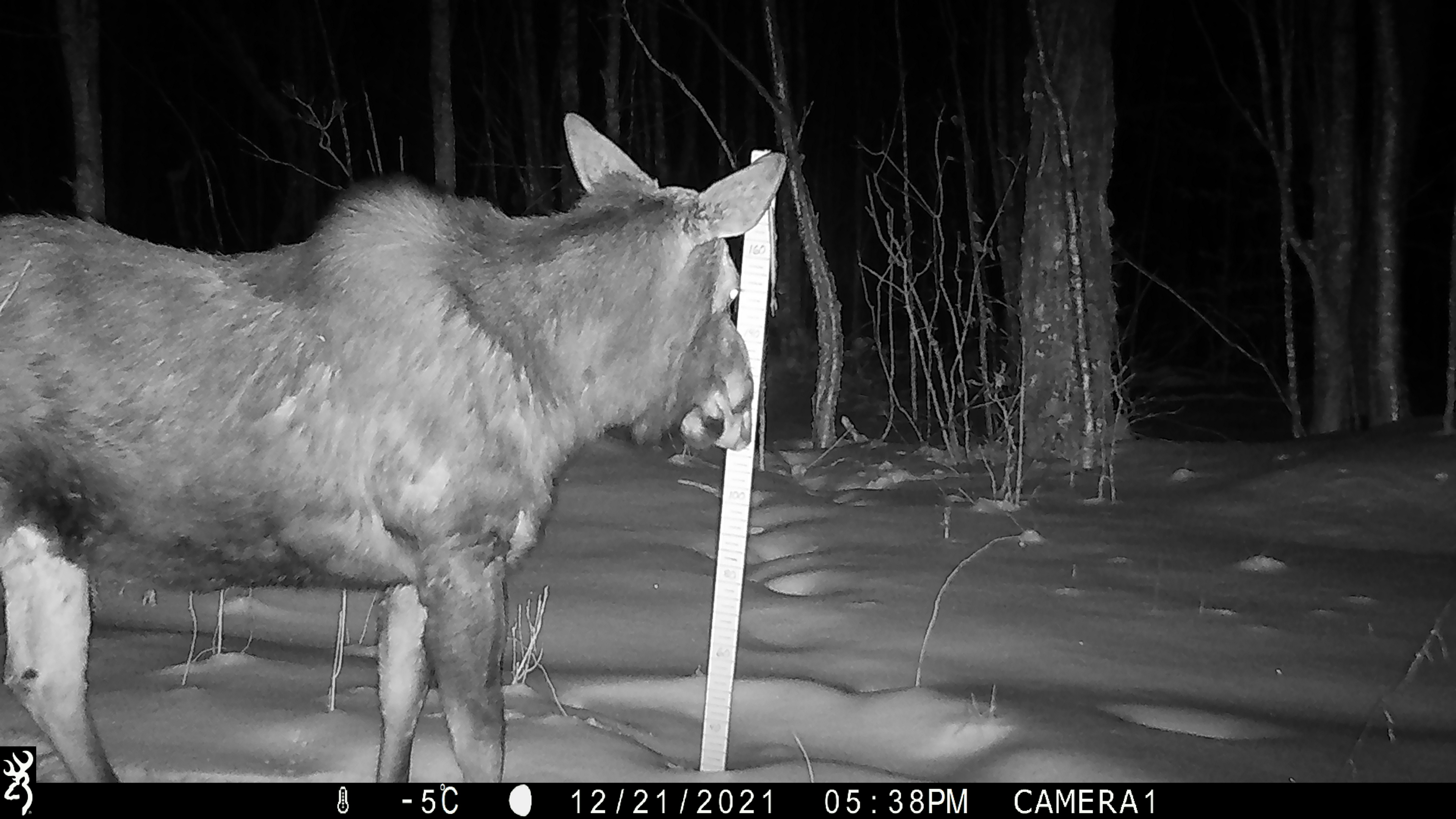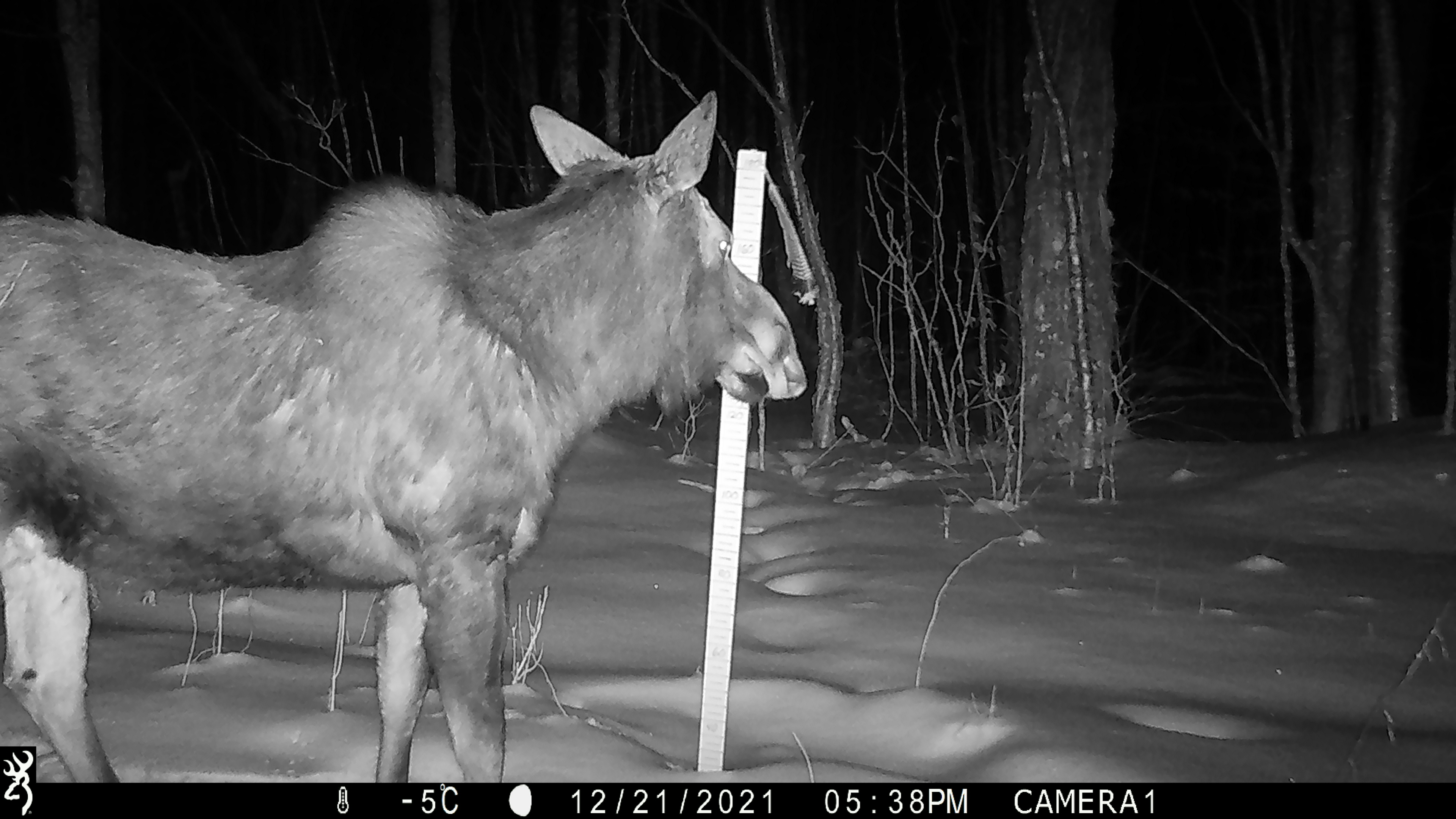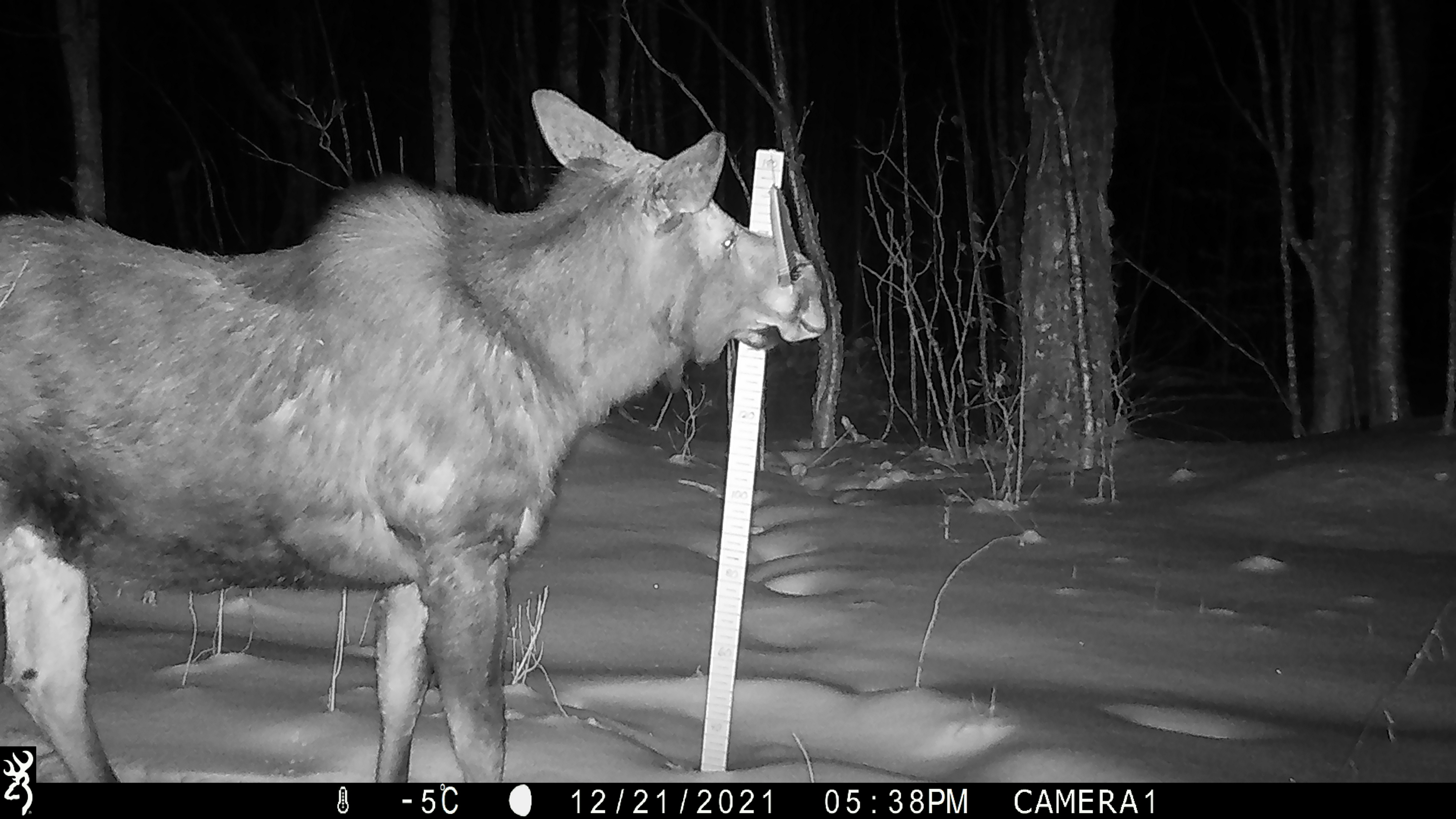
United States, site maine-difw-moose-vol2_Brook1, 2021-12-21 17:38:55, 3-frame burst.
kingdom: Animalia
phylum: Chordata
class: Mammalia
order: Artiodactyla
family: Cervidae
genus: Alces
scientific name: Alces alces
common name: moose